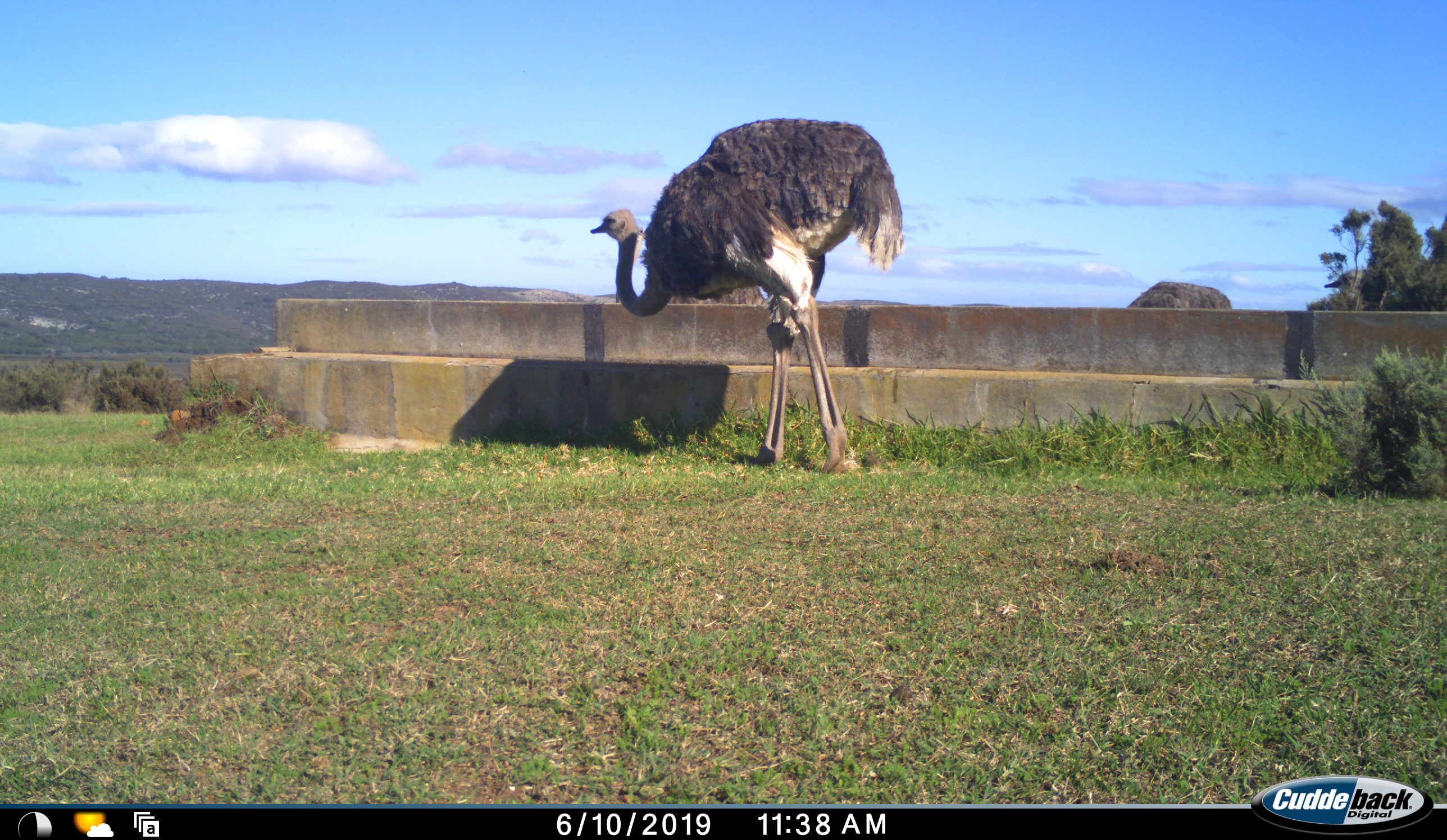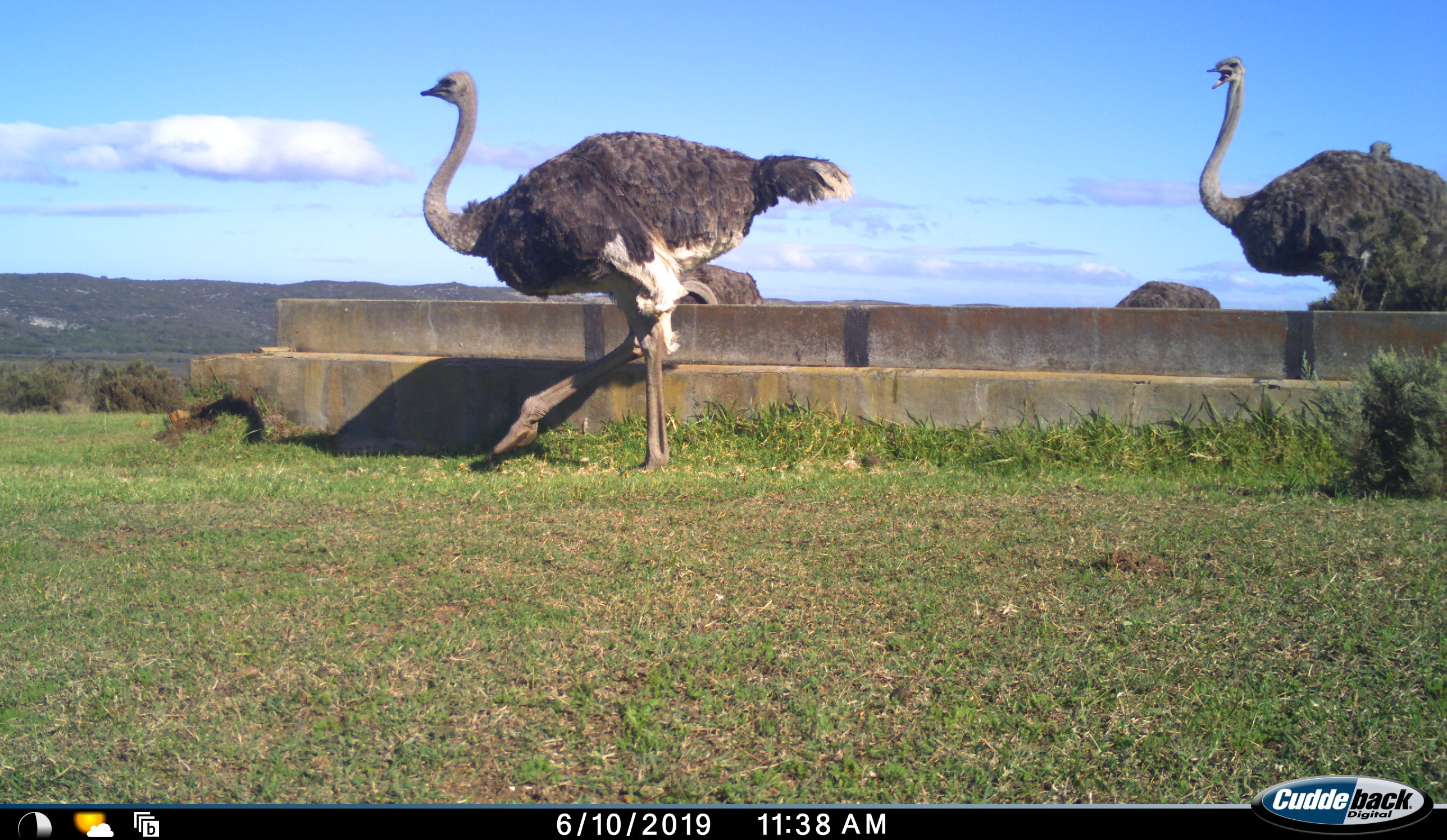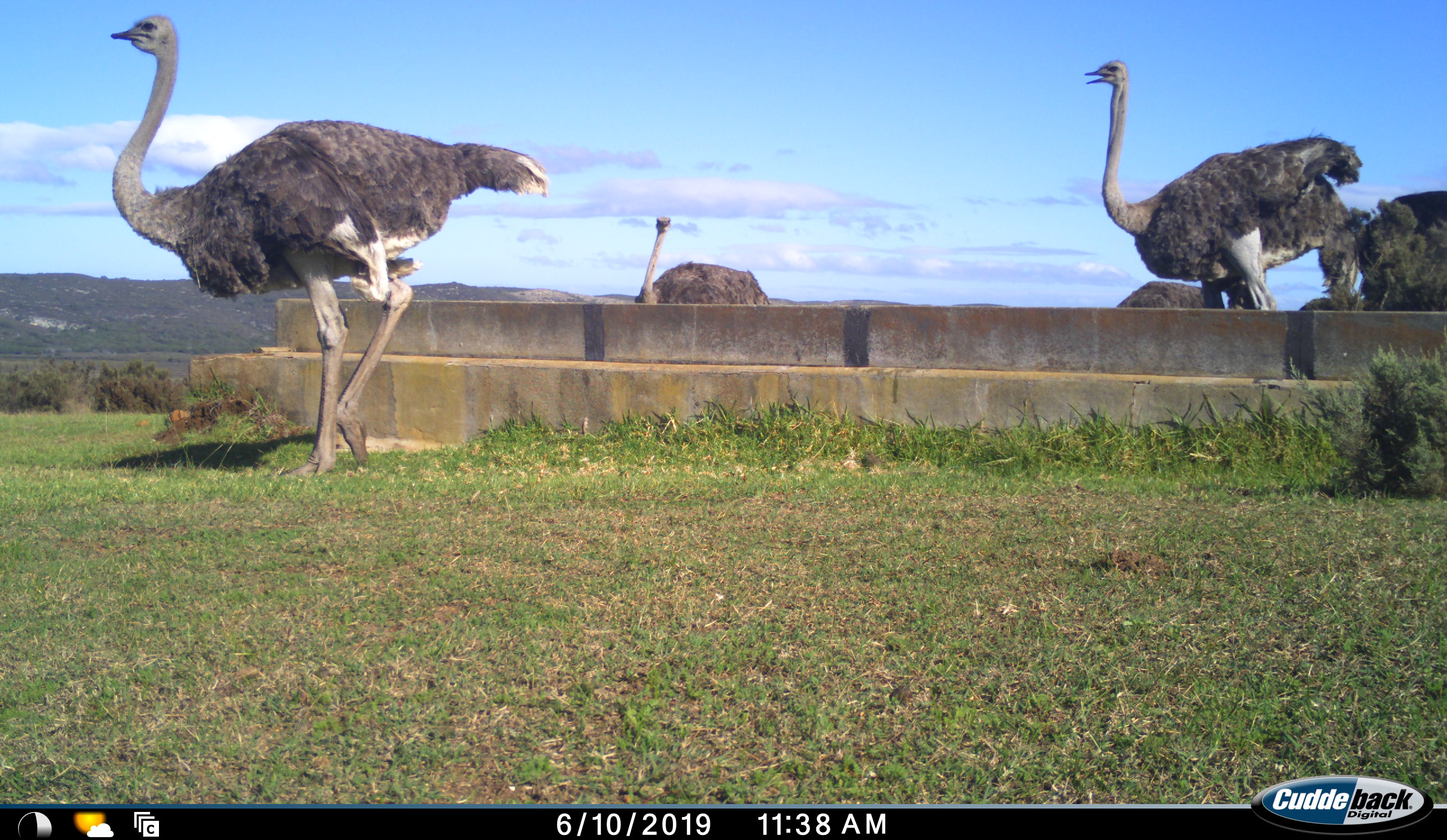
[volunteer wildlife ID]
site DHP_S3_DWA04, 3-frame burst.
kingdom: Animalia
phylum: Chordata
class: Aves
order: Struthioniformes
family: Struthionidae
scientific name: Struthionidae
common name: ostrich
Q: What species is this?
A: Ostrich (Struthionidae).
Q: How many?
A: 4.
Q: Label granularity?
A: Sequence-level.